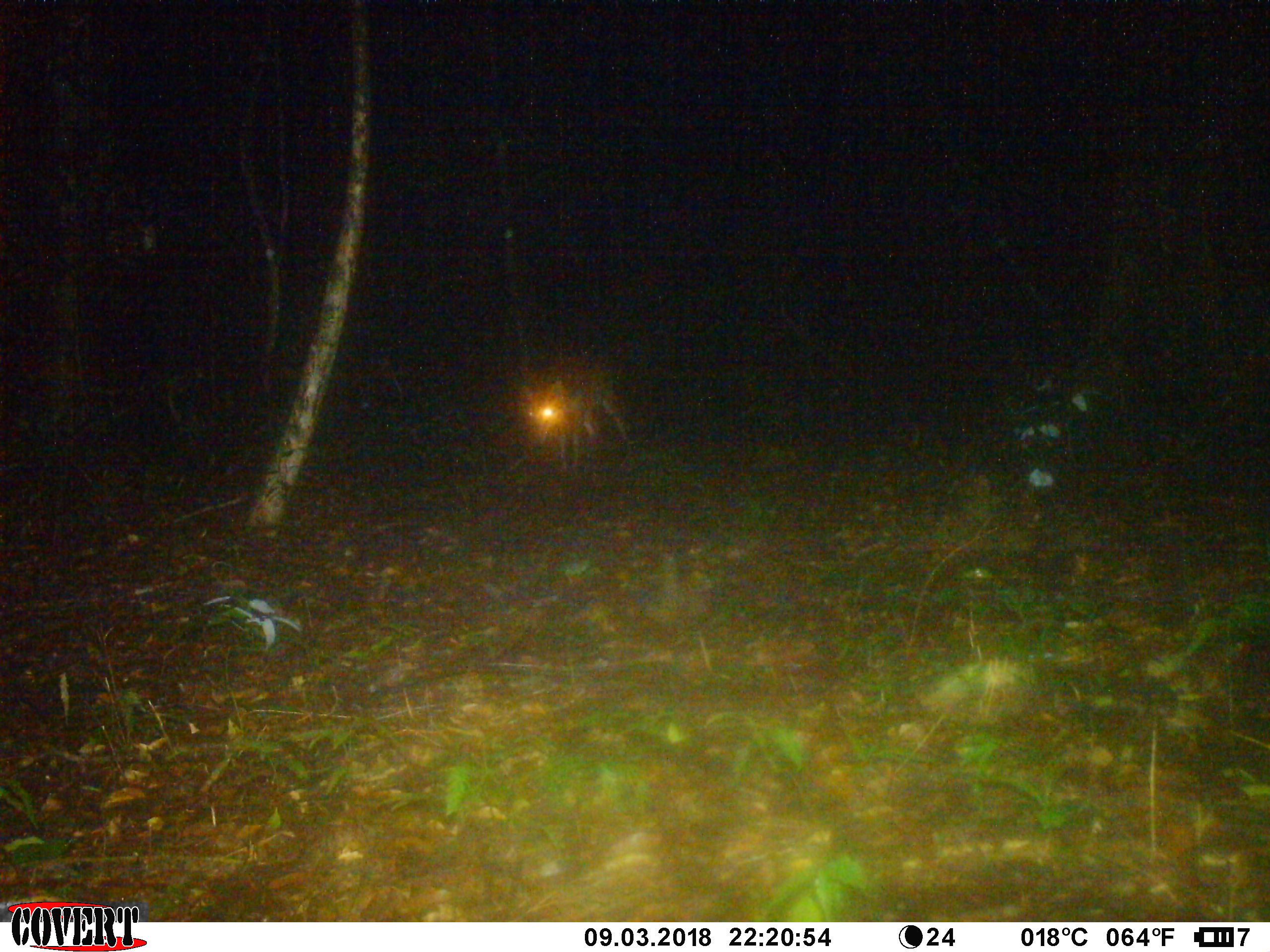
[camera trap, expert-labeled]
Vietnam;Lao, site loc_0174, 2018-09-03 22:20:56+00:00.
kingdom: Animalia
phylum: Chordata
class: Mammalia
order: Artiodactyla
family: Cervidae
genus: Muntiacus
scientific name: Muntiacus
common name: muntjacs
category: unidentified muntjac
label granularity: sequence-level